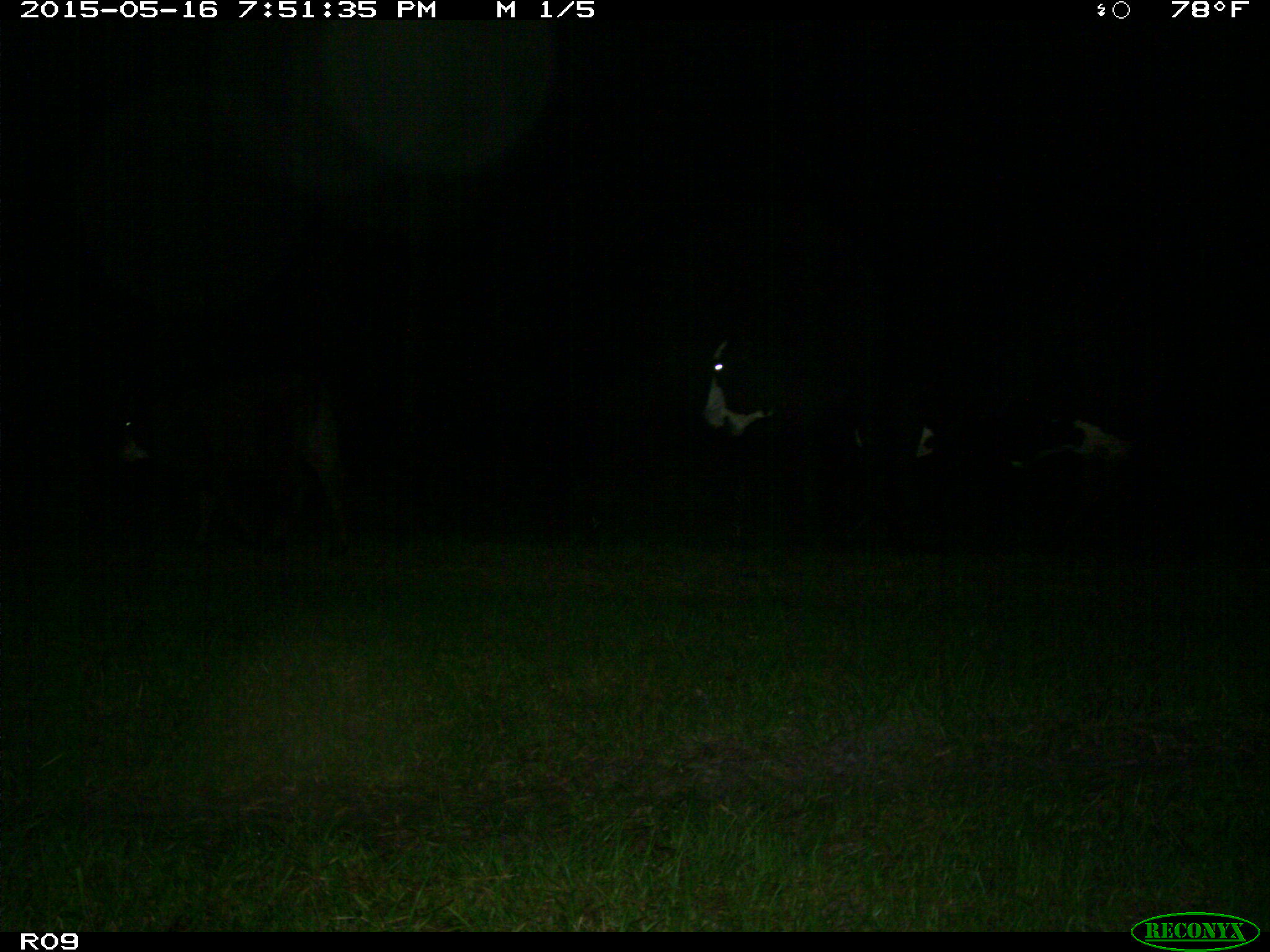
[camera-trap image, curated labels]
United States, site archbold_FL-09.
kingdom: Animalia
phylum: Chordata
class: Mammalia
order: Artiodactyla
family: Bovidae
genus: Bos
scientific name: Bos taurus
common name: domestic cow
Bos taurus (domestic cow).